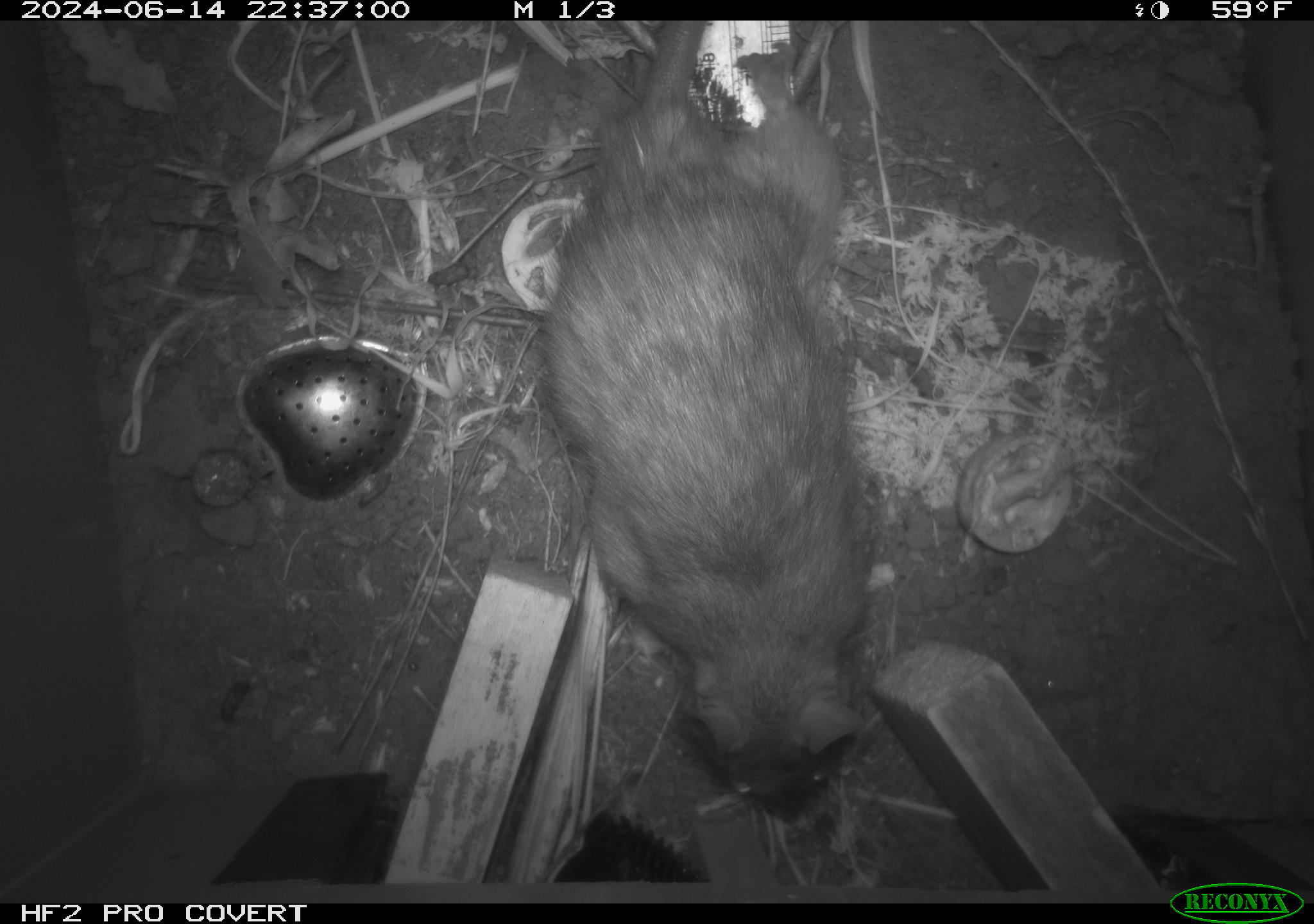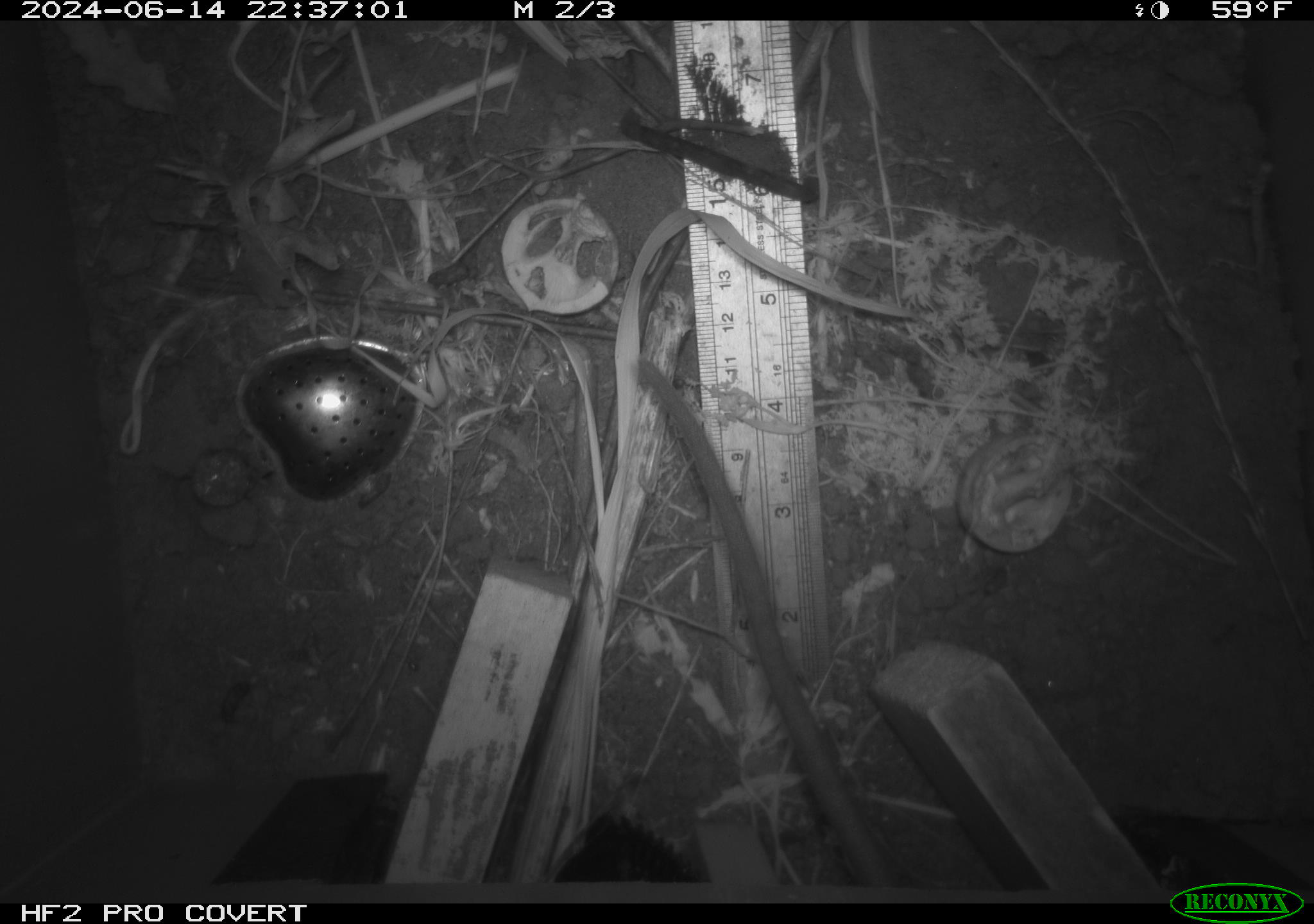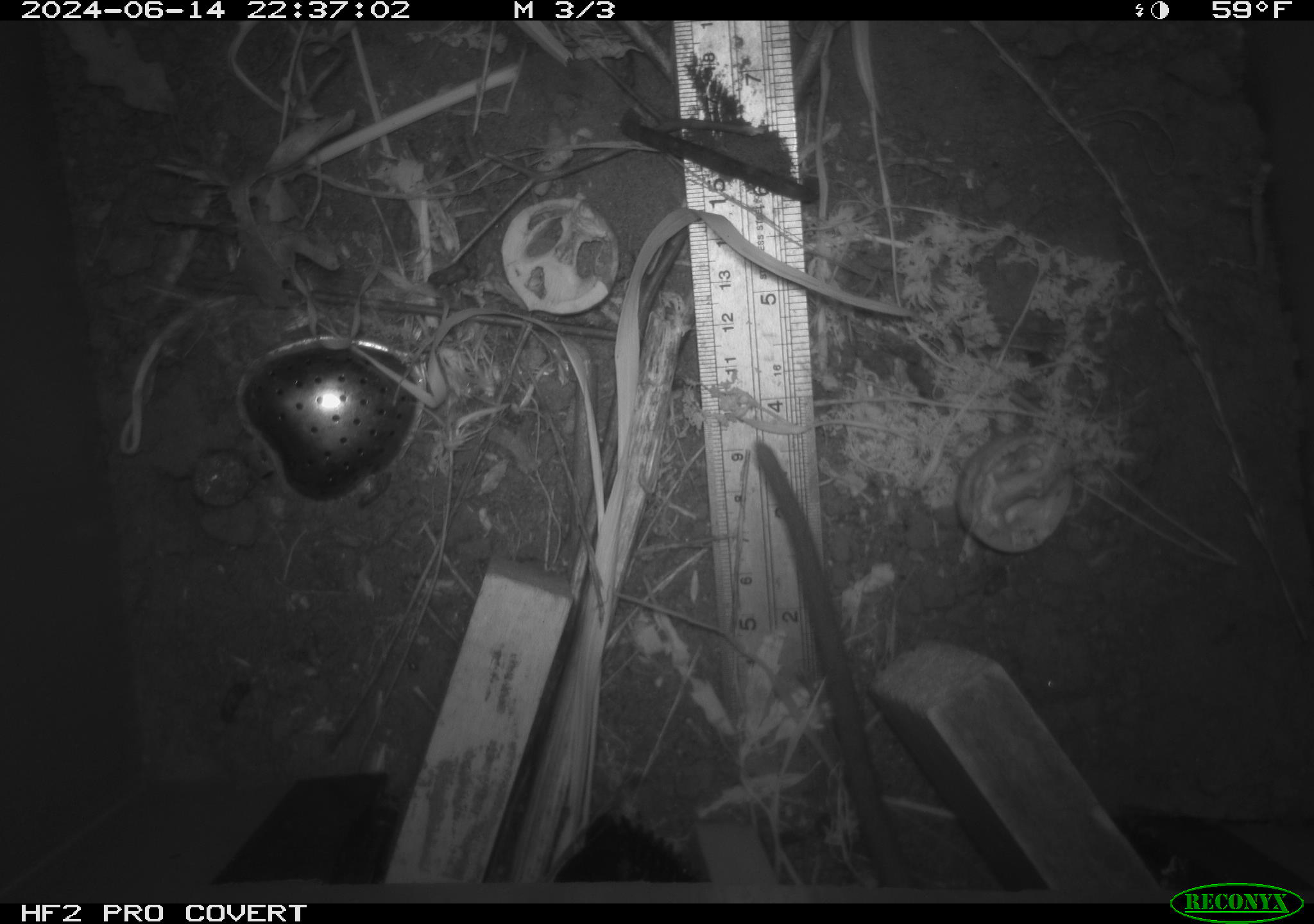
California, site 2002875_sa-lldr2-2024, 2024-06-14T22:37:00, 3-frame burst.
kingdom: Animalia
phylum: Chordata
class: Mammalia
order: Rodentia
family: Muridae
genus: Rattus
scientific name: Rattus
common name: rat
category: rattus species